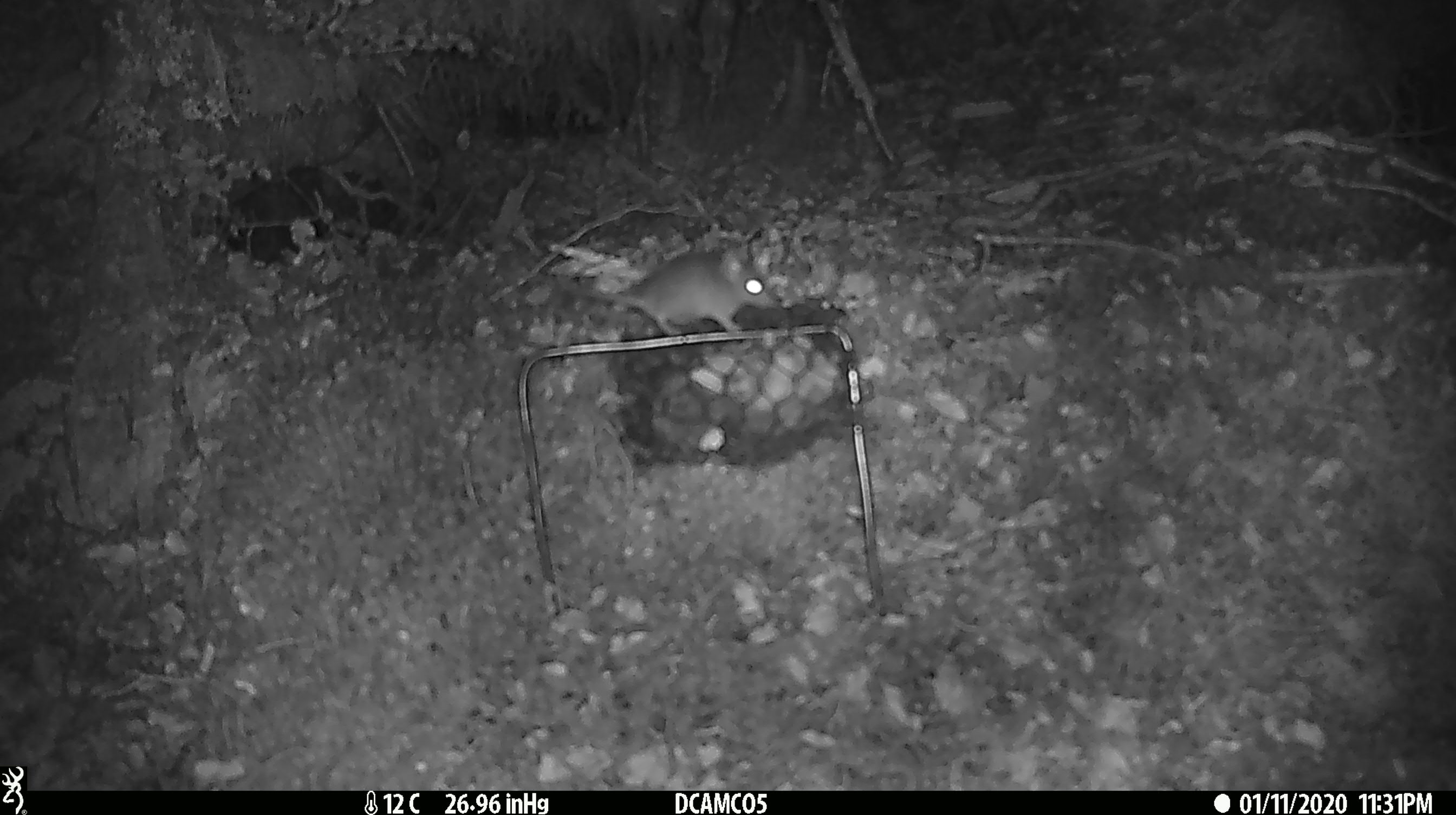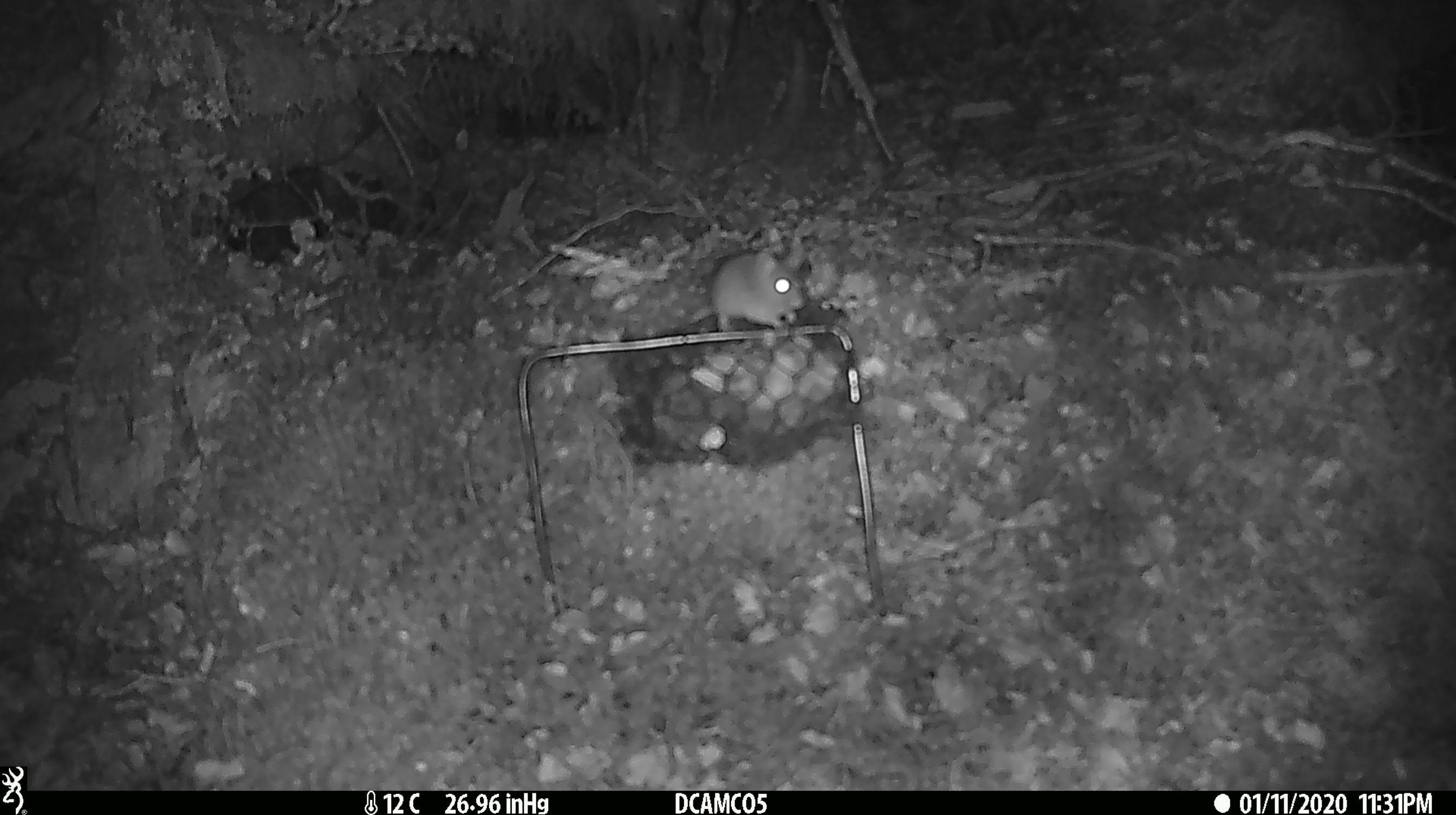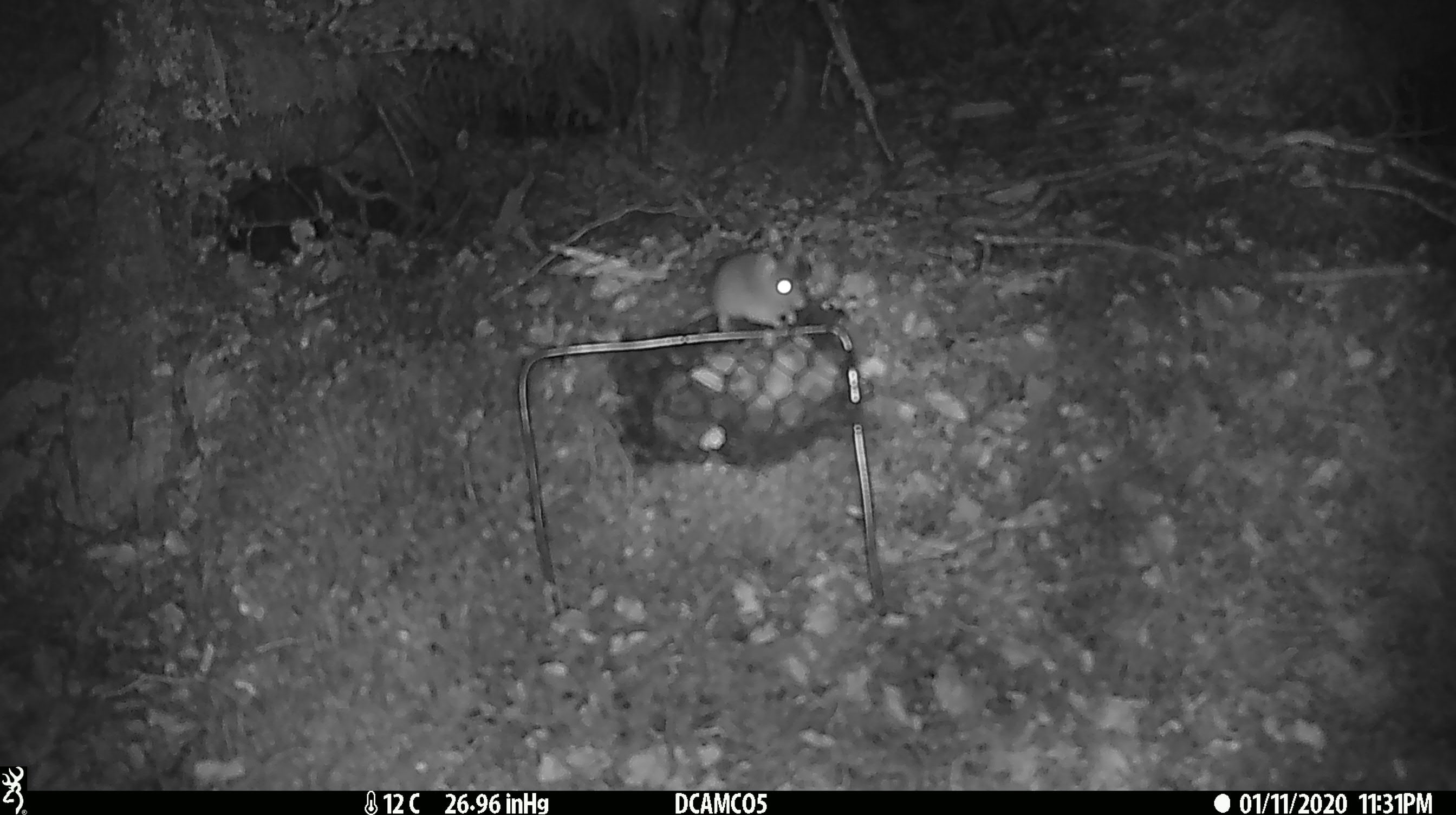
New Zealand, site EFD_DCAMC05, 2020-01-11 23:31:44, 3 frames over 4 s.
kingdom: Animalia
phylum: Chordata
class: Mammalia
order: Rodentia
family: Muridae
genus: Mus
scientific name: Mus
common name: mouse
Mouse (Mus).